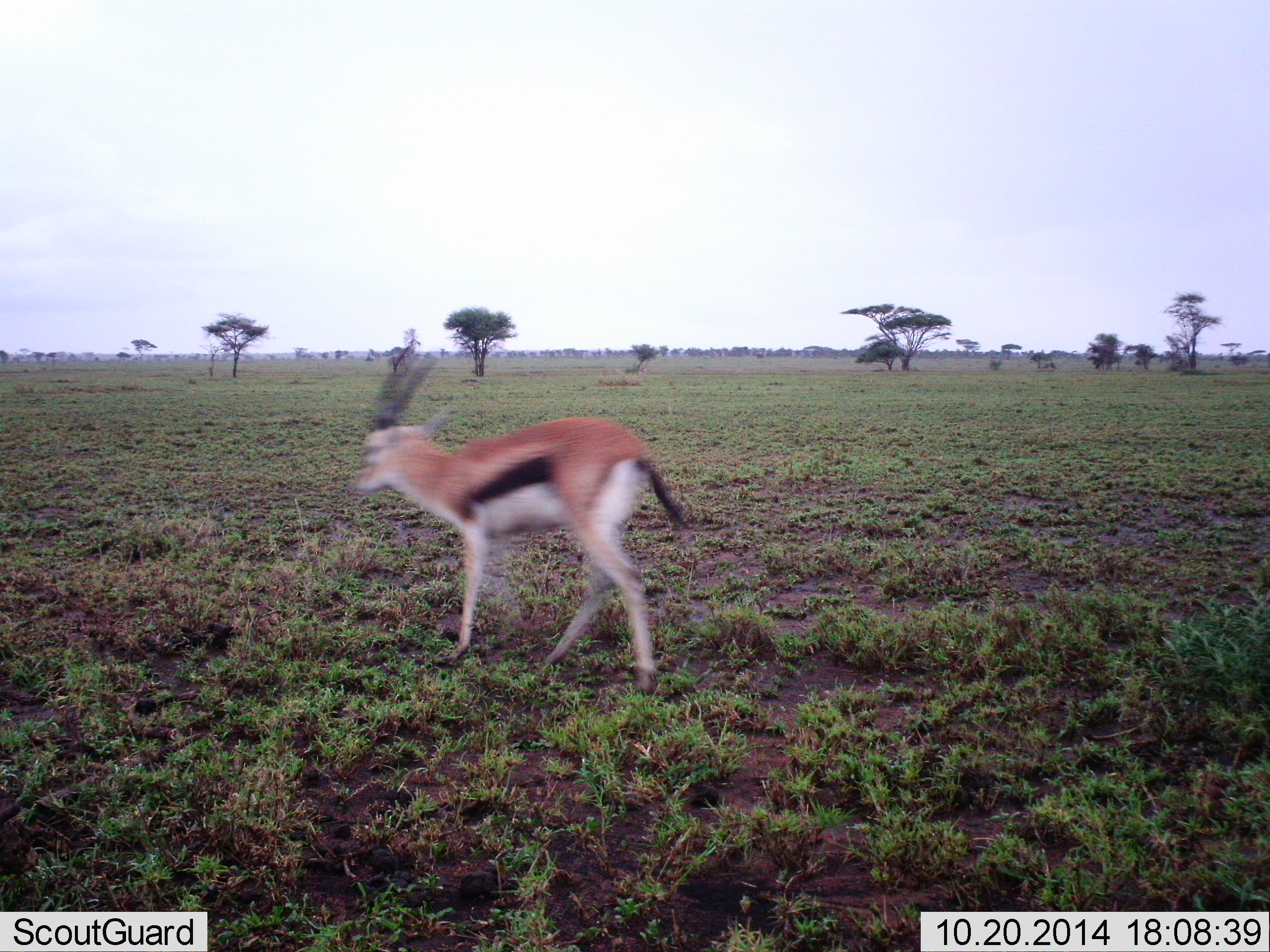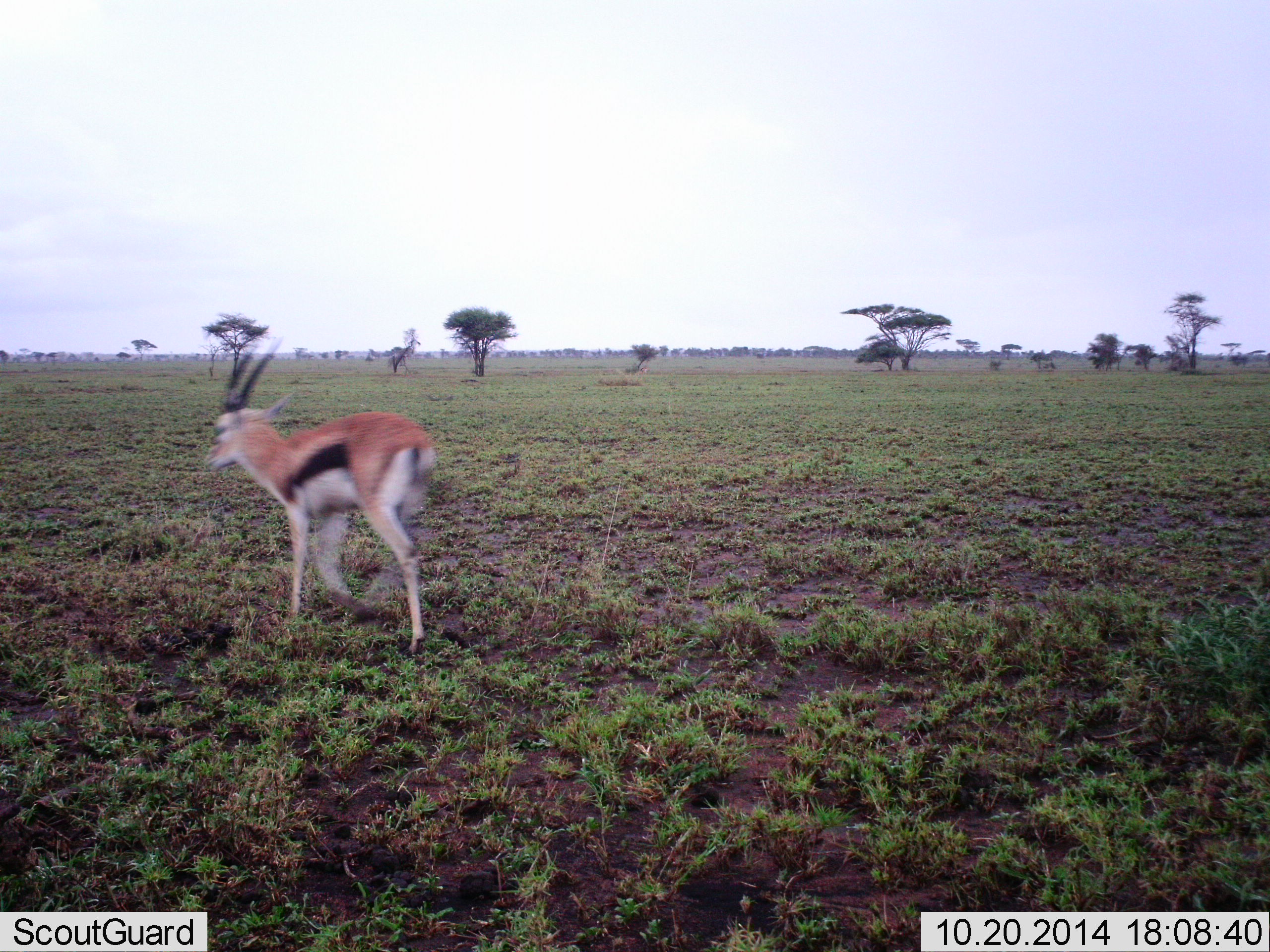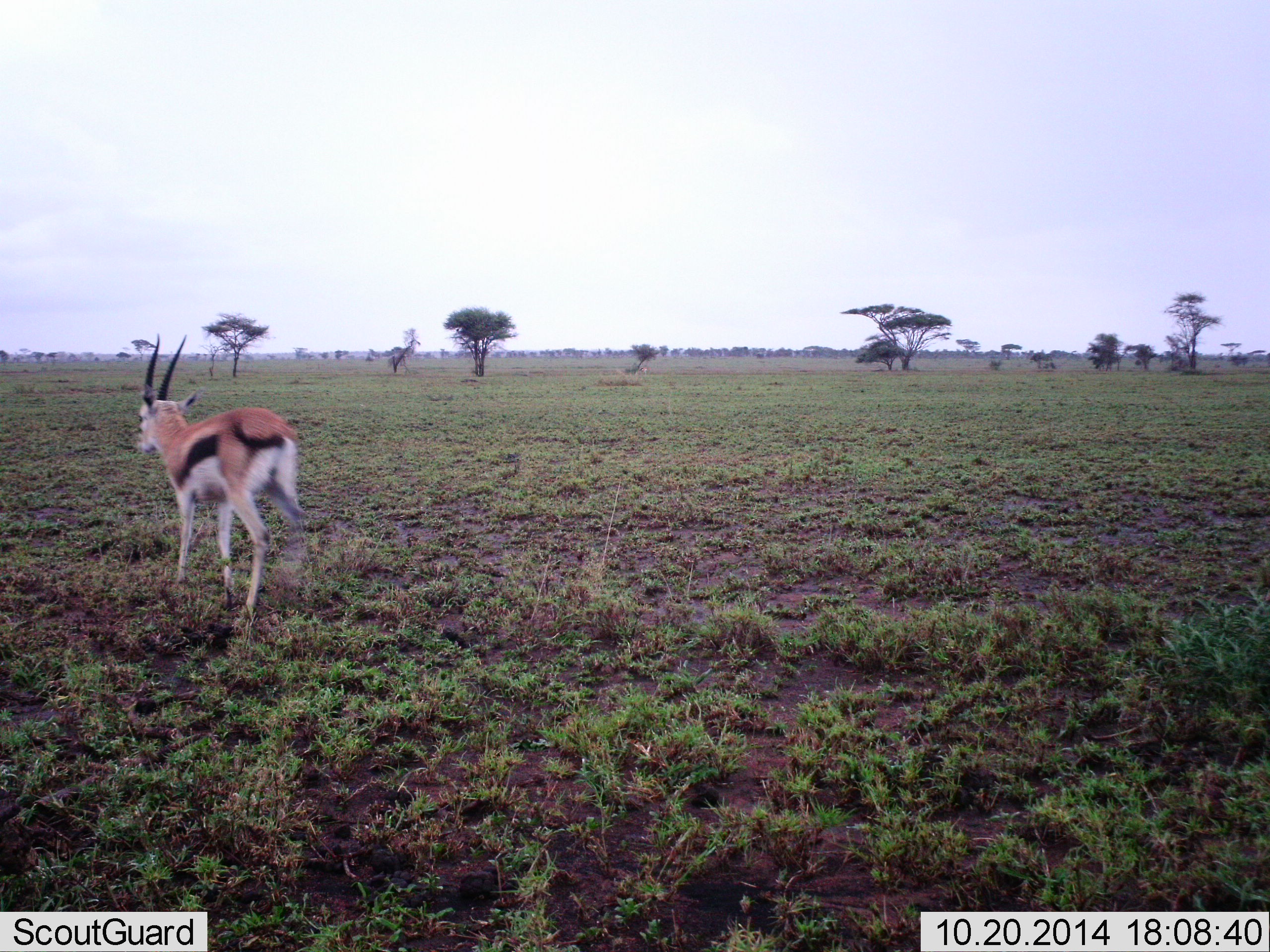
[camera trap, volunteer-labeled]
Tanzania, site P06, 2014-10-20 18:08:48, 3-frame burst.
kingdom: Animalia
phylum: Chordata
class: Mammalia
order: Artiodactyla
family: Bovidae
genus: Eudorcas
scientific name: Eudorcas thomsonii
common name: thomson's gazelle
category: gazellethomsons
Gazellethomsons (thomson's gazelle) (Eudorcas thomsonii), count 1. Behavior (volunteer vote fractions): standing 0%, resting 0%, moving 100%, interacting 0%. Young present (vote fraction): 0%. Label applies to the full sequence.